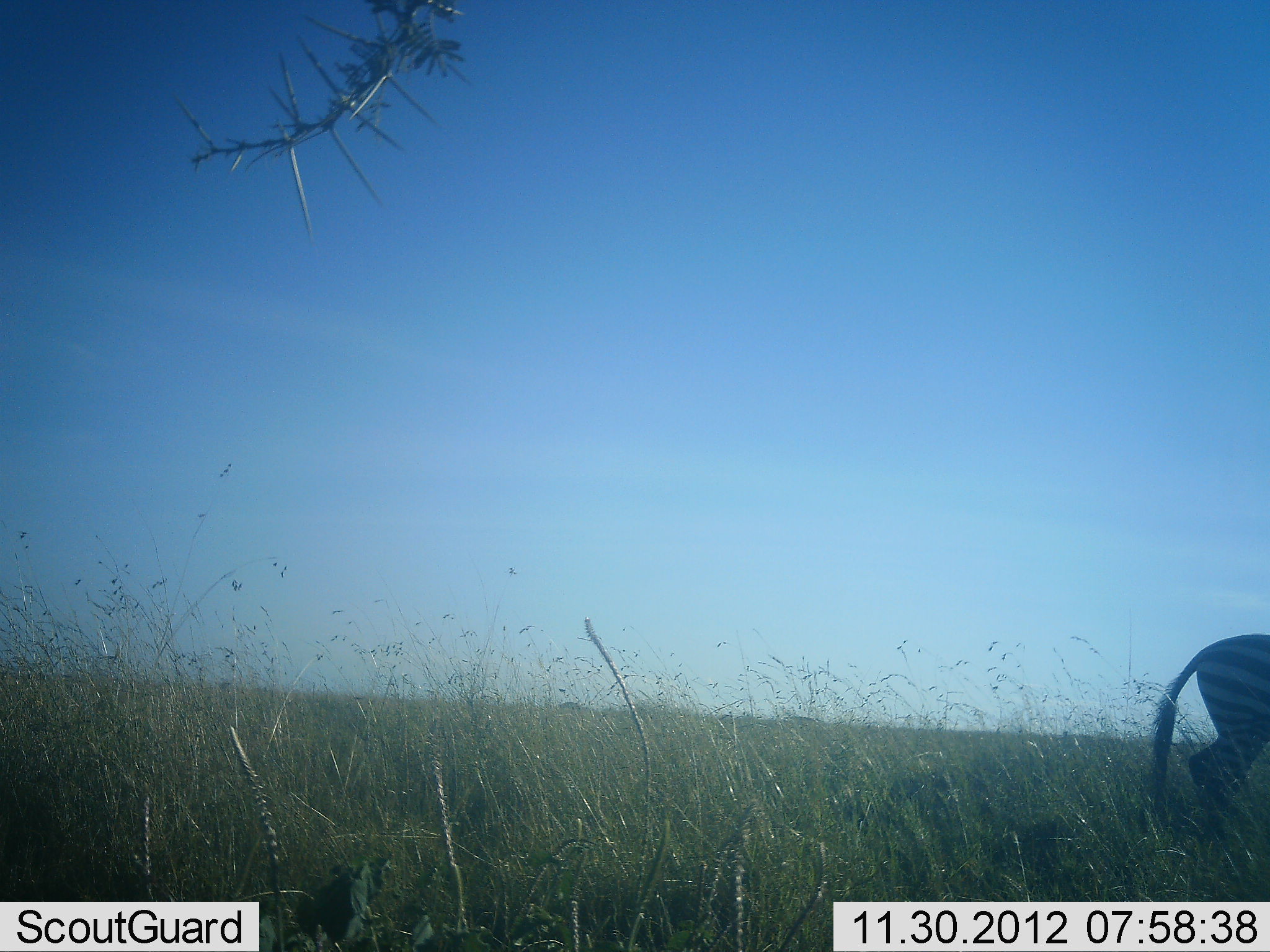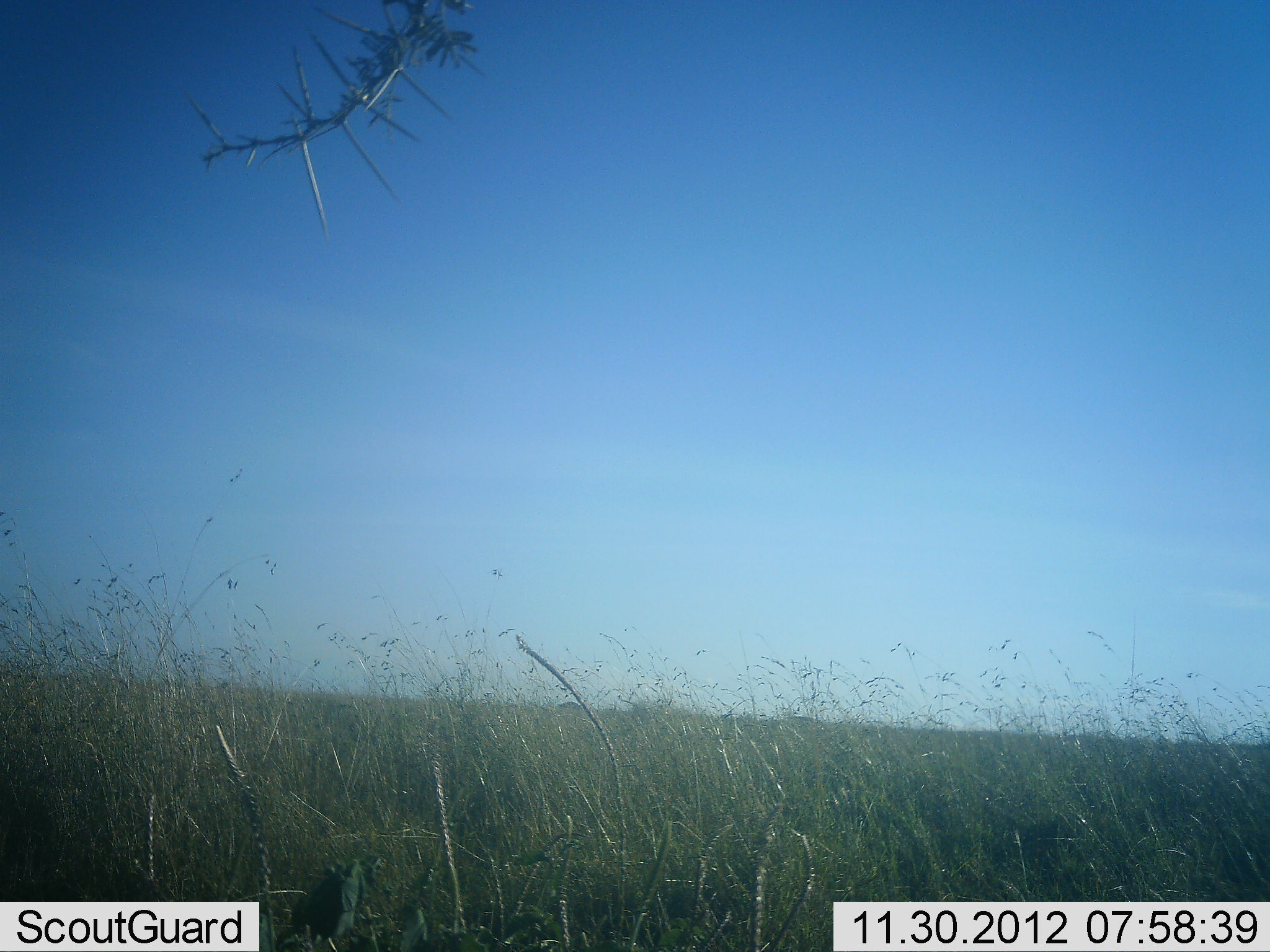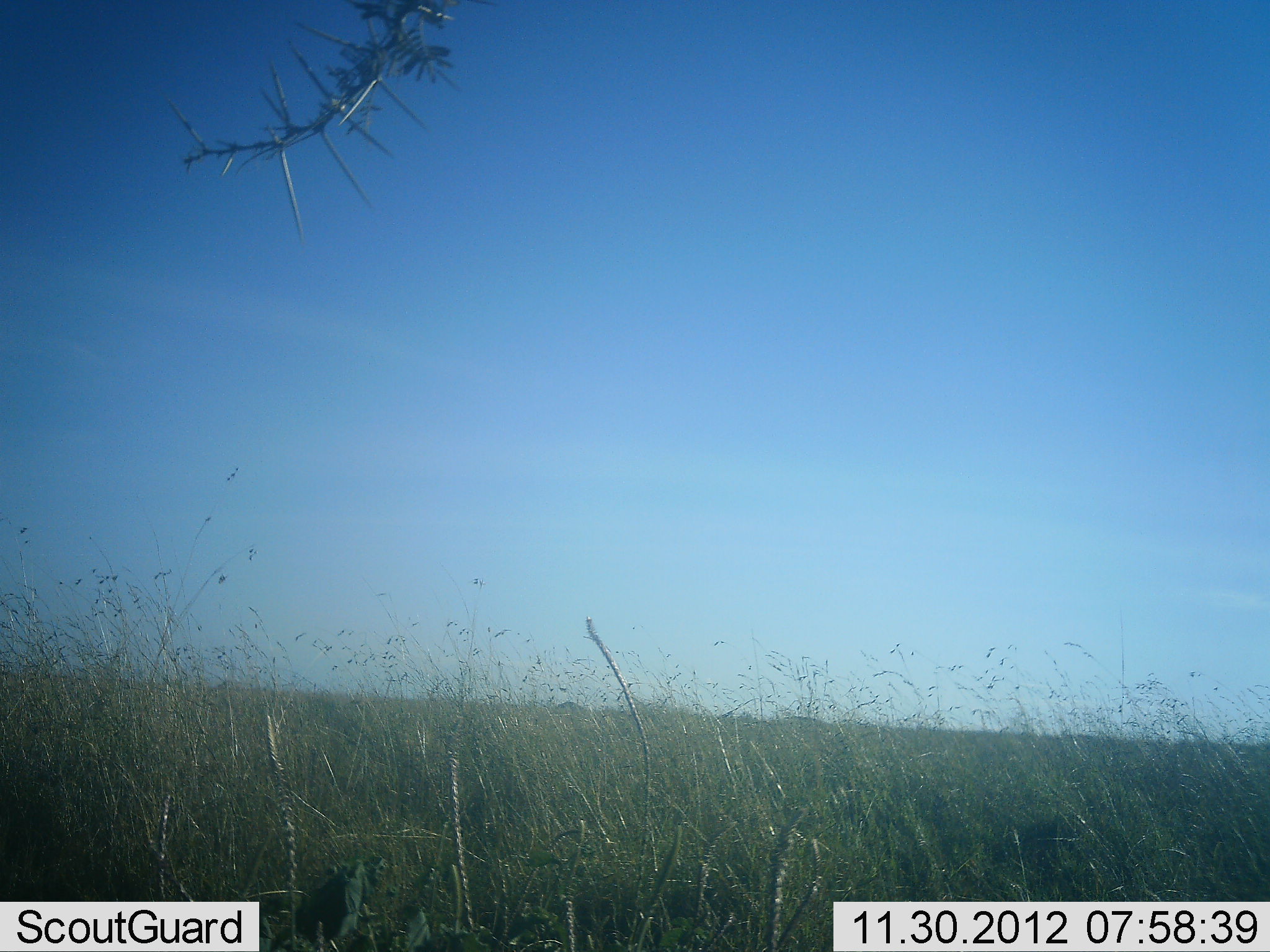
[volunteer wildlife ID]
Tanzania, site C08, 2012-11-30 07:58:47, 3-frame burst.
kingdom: Animalia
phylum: Chordata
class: Mammalia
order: Perissodactyla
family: Equidae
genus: Equus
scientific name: Equus quagga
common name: plains zebra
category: zebra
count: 1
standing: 0%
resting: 0%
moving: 100%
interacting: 0%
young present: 0%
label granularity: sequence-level